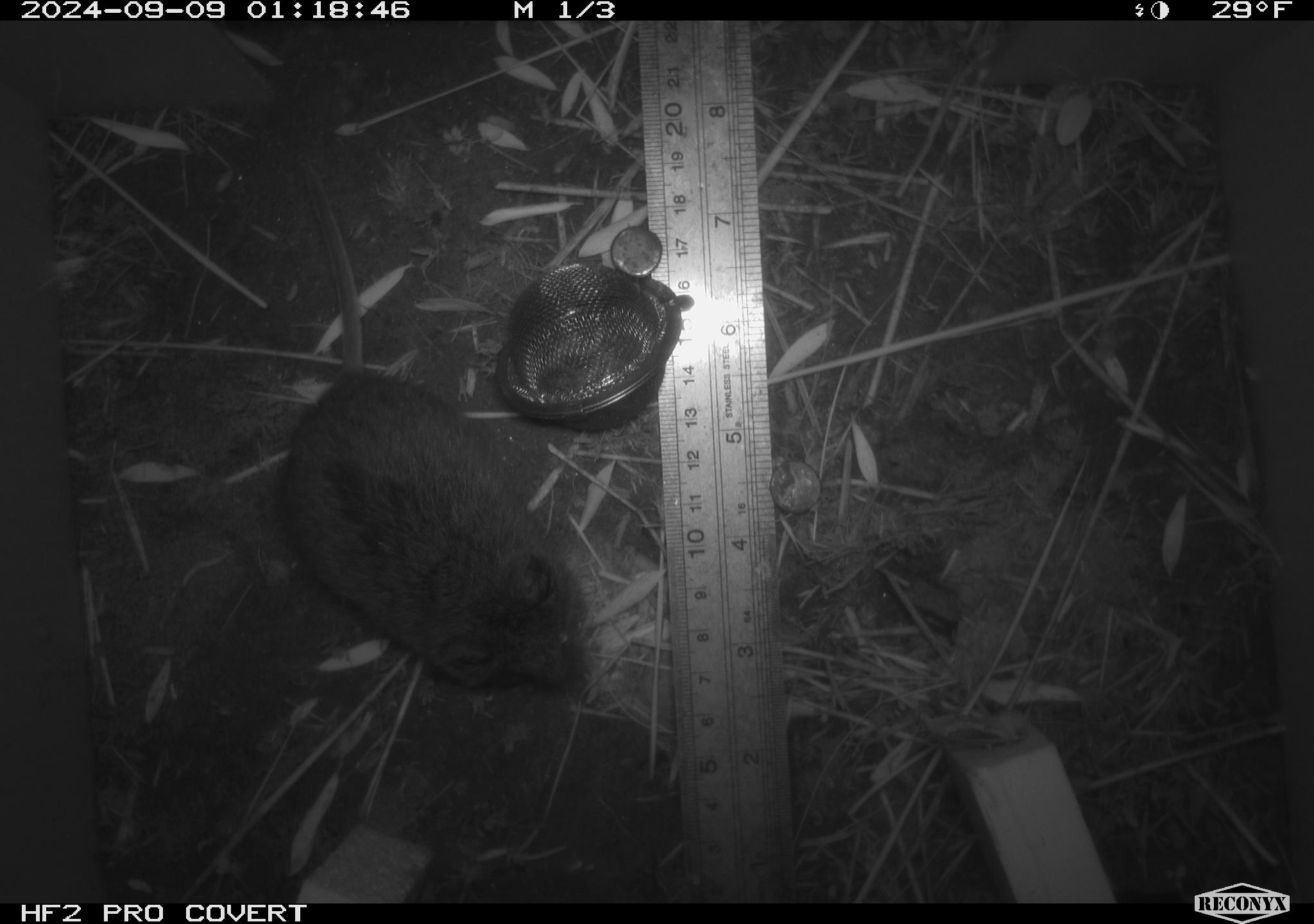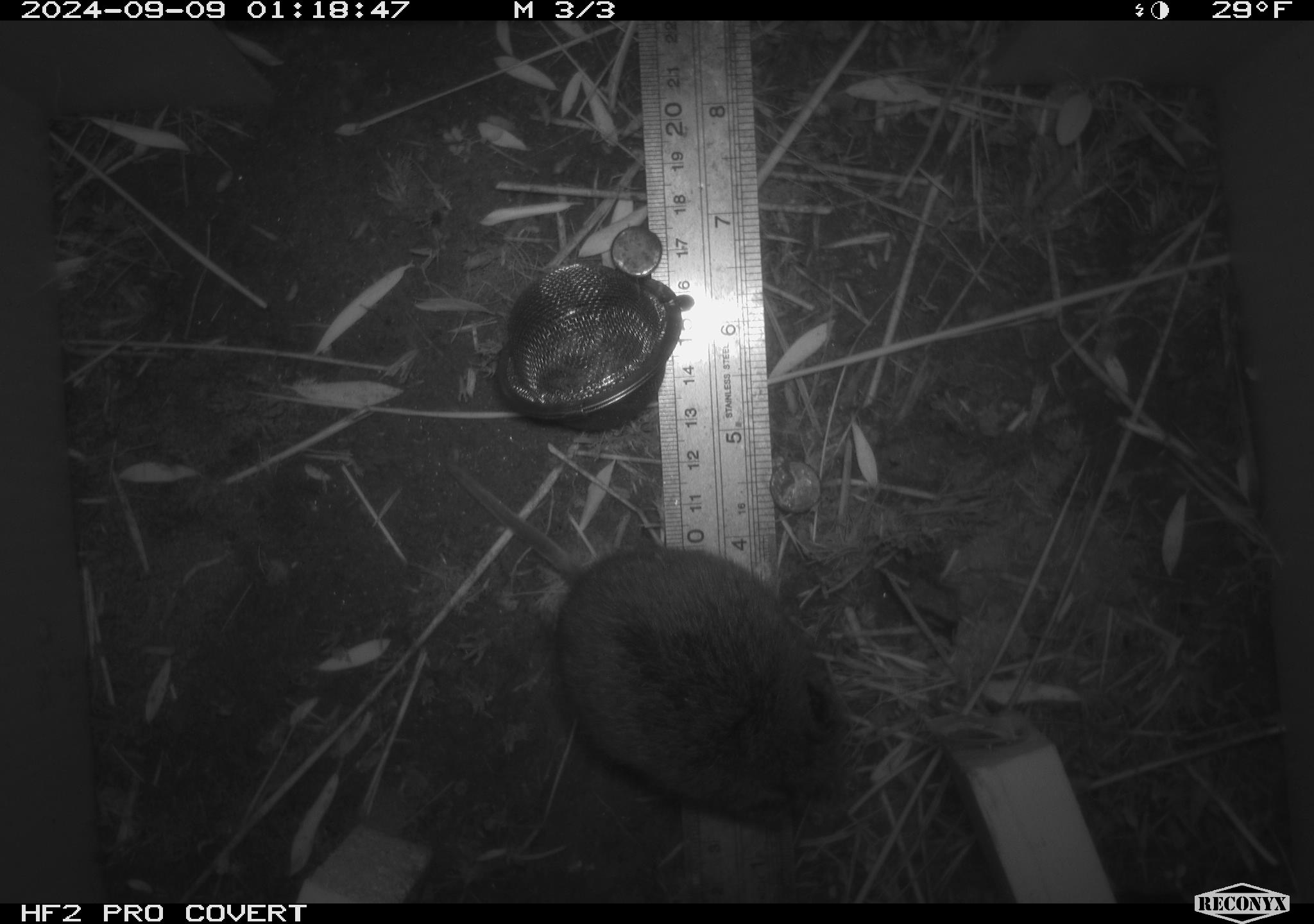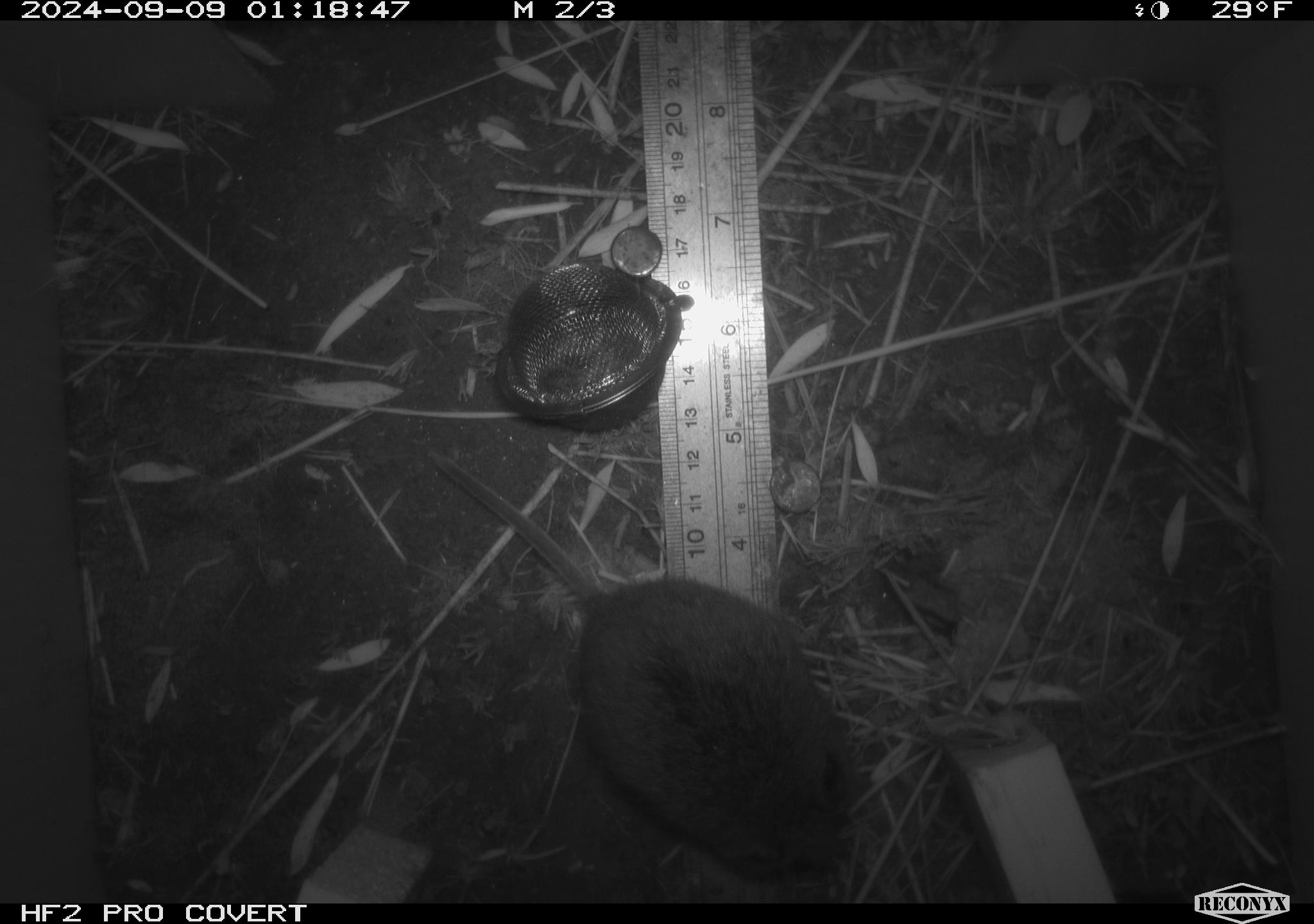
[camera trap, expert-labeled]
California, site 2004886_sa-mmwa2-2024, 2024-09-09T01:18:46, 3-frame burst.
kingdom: Animalia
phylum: Chordata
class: Mammalia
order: Rodentia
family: Cricetidae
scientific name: Arvicolinae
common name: voles, lemmings, and muskrats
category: arvicolinae subfamily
Arvicolinae subfamily (voles, lemmings, and muskrats) (Arvicolinae).